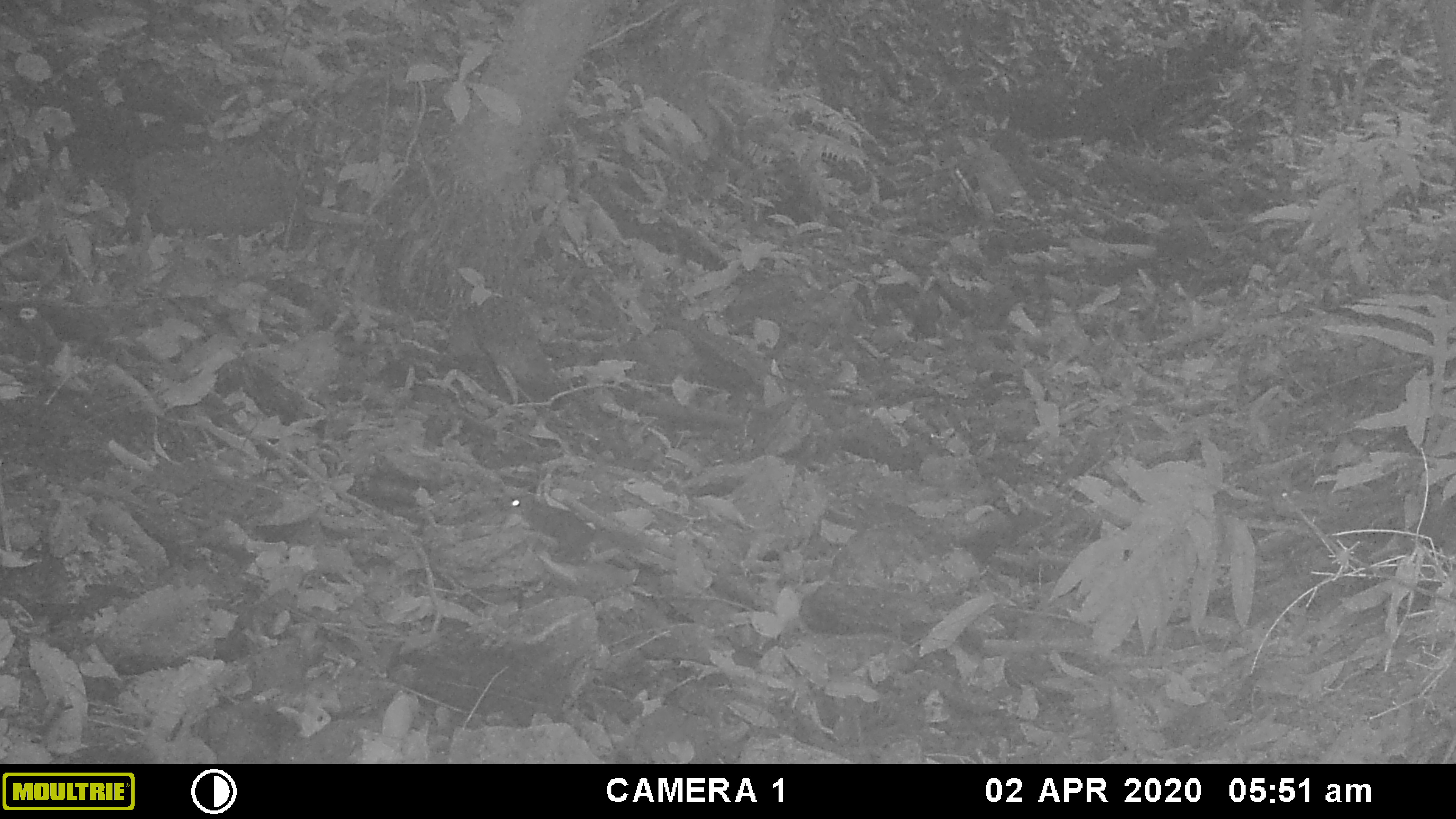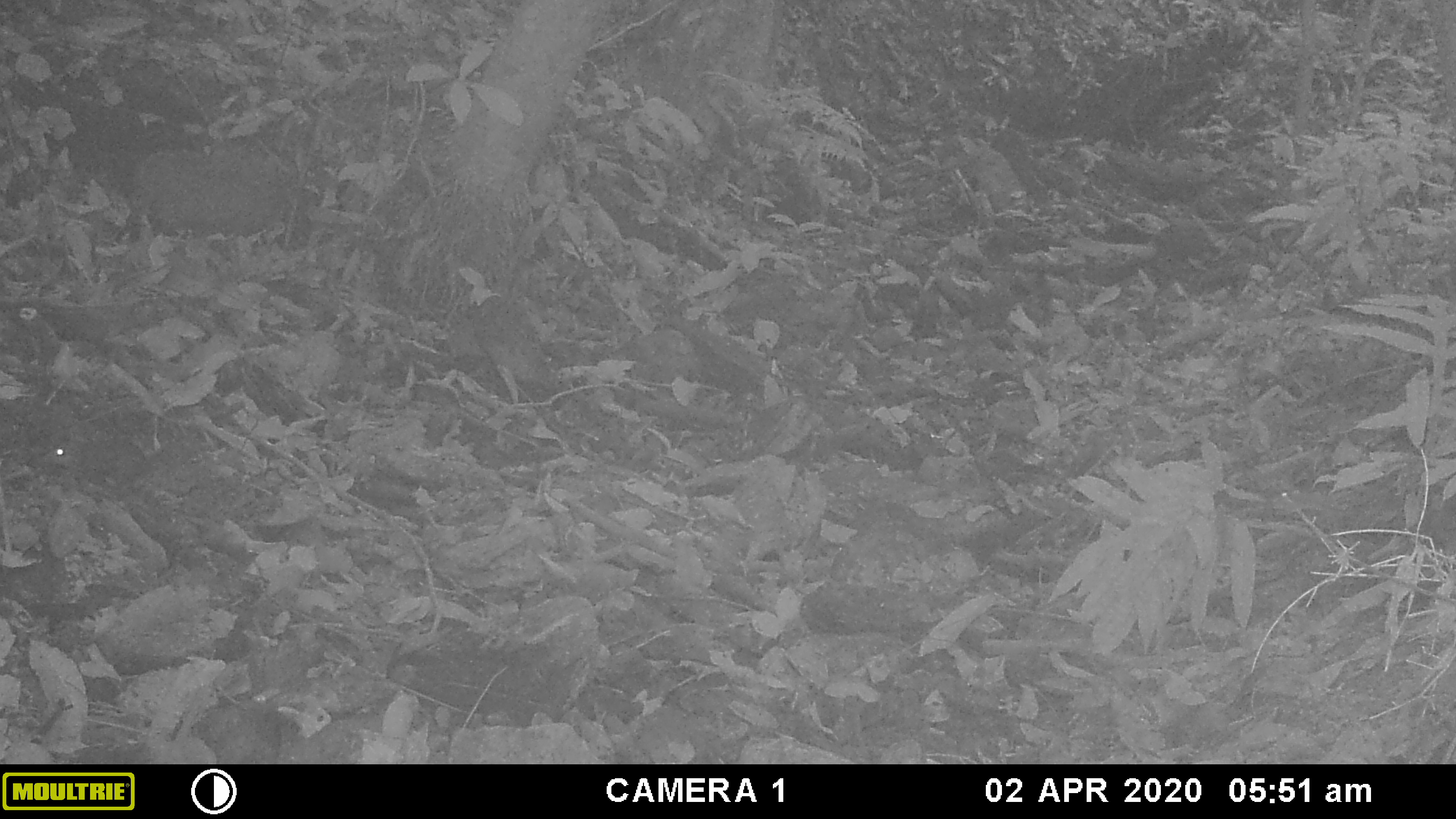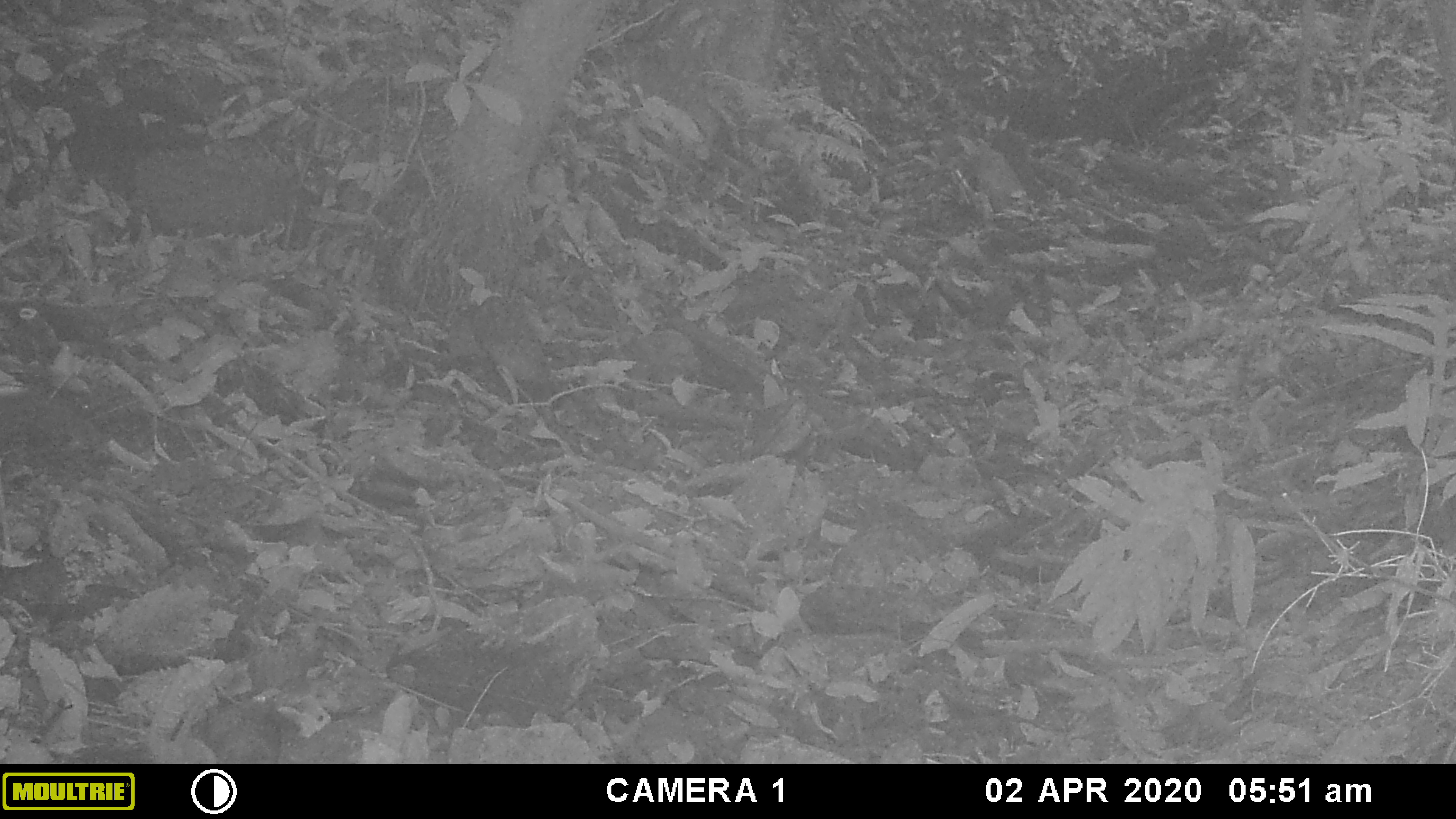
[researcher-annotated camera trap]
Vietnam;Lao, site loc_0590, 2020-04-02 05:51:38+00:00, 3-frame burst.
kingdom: Animalia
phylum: Chordata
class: Mammalia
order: Rodentia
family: Sciuridae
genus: Sciurus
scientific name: Sciurus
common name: squirrel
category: unidentified squirrel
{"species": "unidentified squirrel (squirrel) (Sciurus)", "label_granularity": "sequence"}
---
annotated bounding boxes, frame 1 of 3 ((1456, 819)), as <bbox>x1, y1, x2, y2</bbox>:
unidentified squirrel: <bbox>503, 492, 647, 563</bbox>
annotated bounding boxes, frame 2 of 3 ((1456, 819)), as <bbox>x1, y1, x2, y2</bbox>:
unidentified squirrel: <bbox>33, 414, 201, 492</bbox>